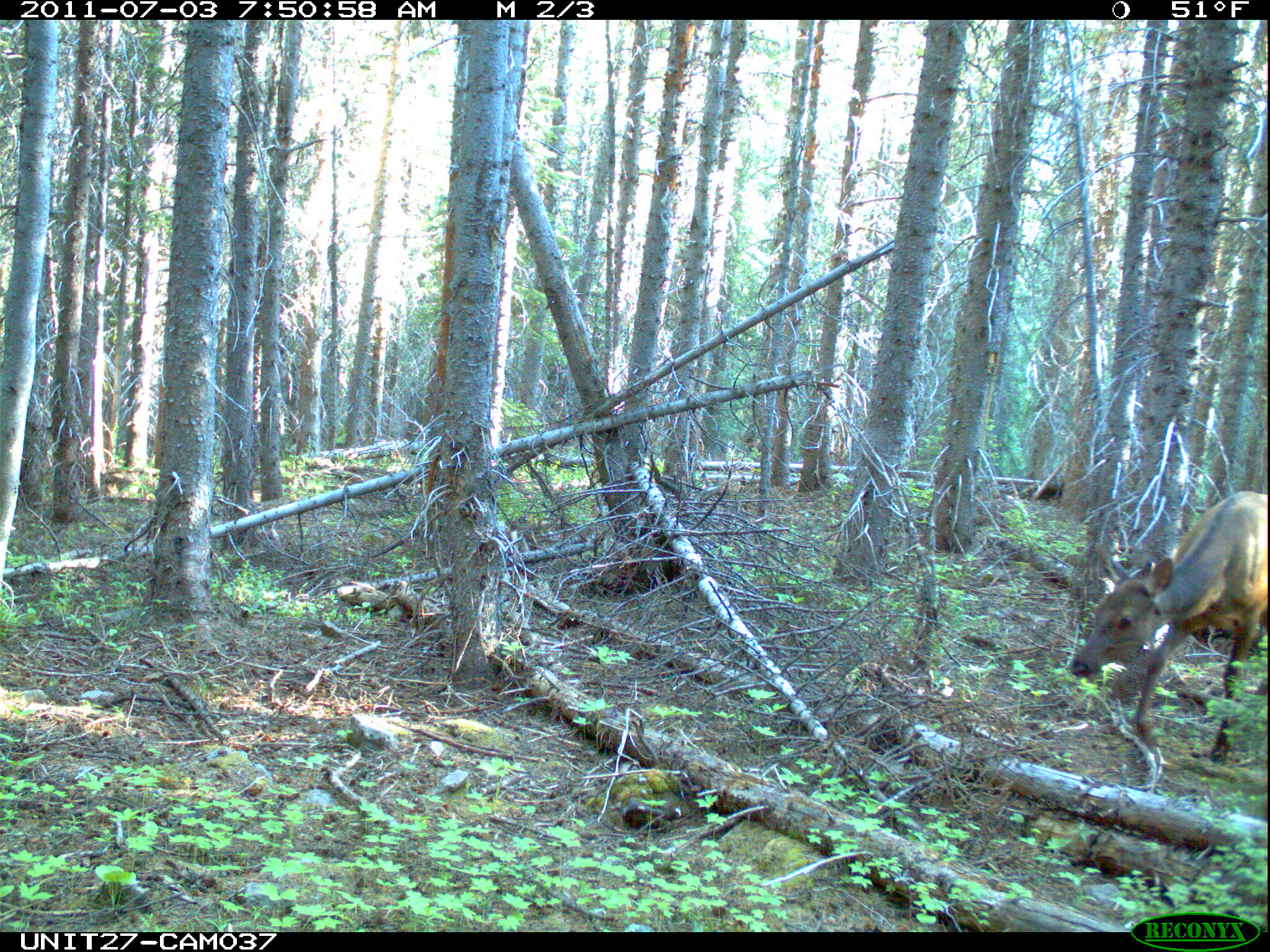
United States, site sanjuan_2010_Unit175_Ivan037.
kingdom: Animalia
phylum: Chordata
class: Mammalia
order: Artiodactyla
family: Cervidae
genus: Cervus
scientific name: Cervus elaphus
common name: red deer